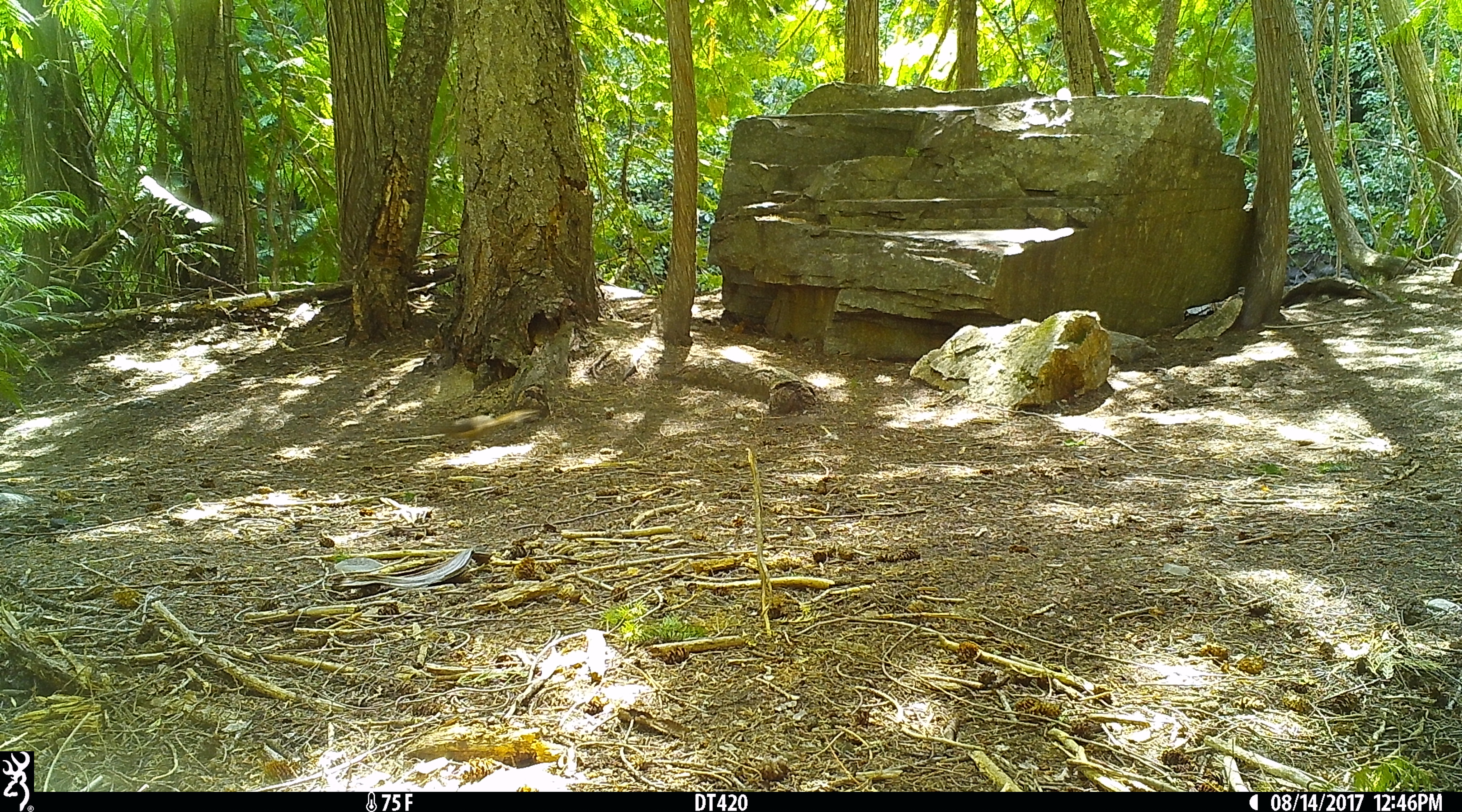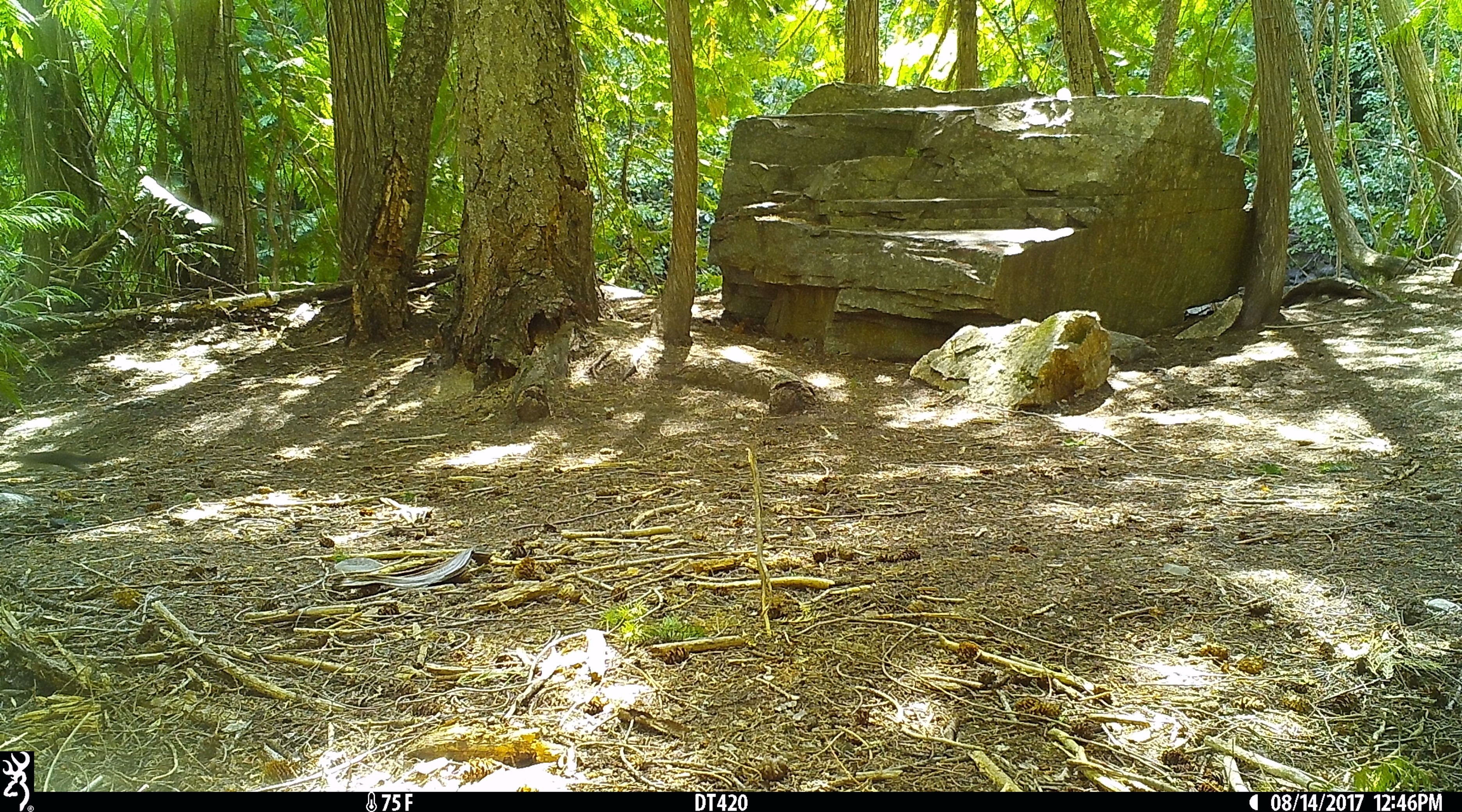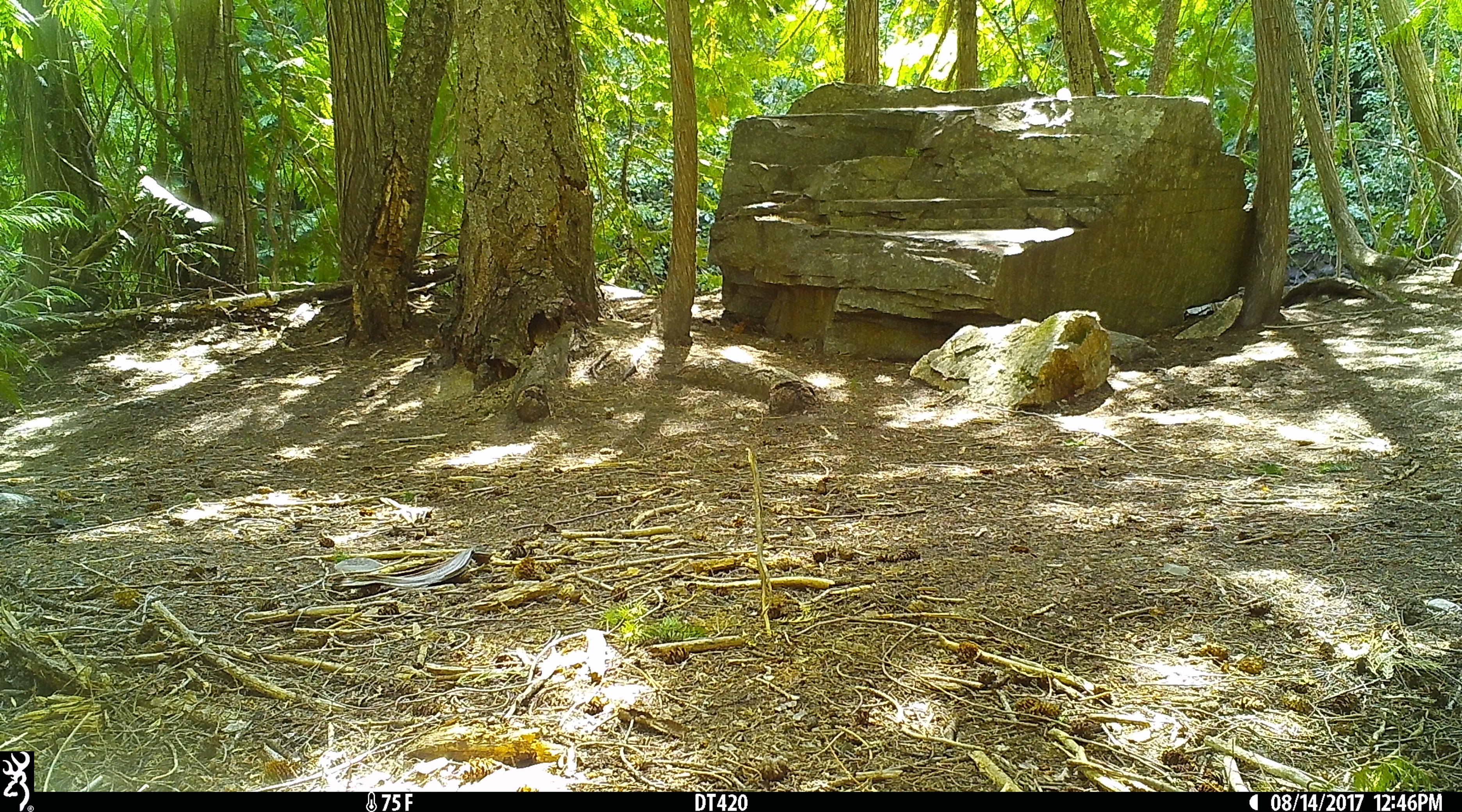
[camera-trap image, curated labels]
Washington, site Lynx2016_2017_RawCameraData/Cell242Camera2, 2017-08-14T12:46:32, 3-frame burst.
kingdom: Animalia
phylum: Chordata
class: Mammalia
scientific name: Mammalia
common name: small mammal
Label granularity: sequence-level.